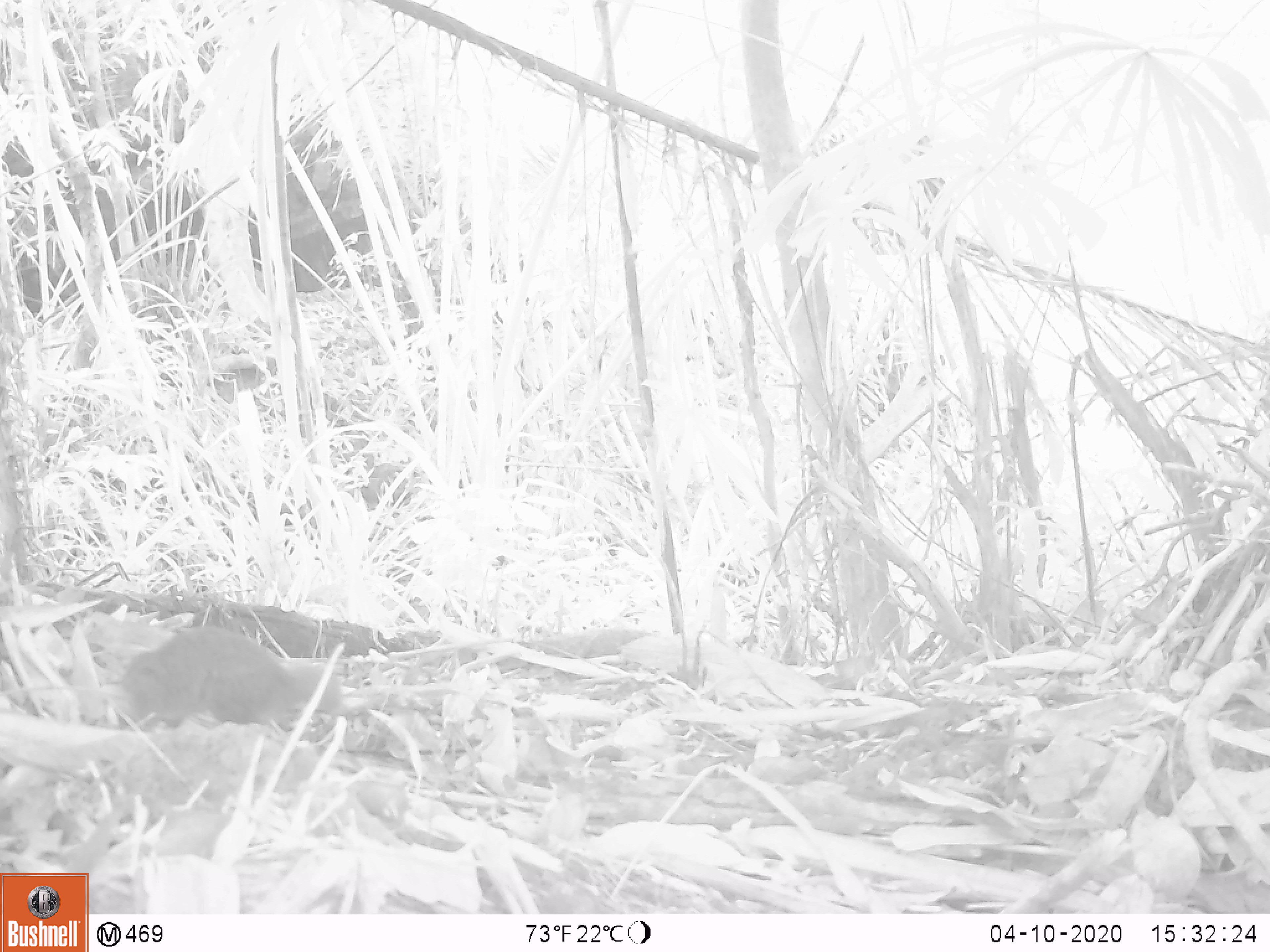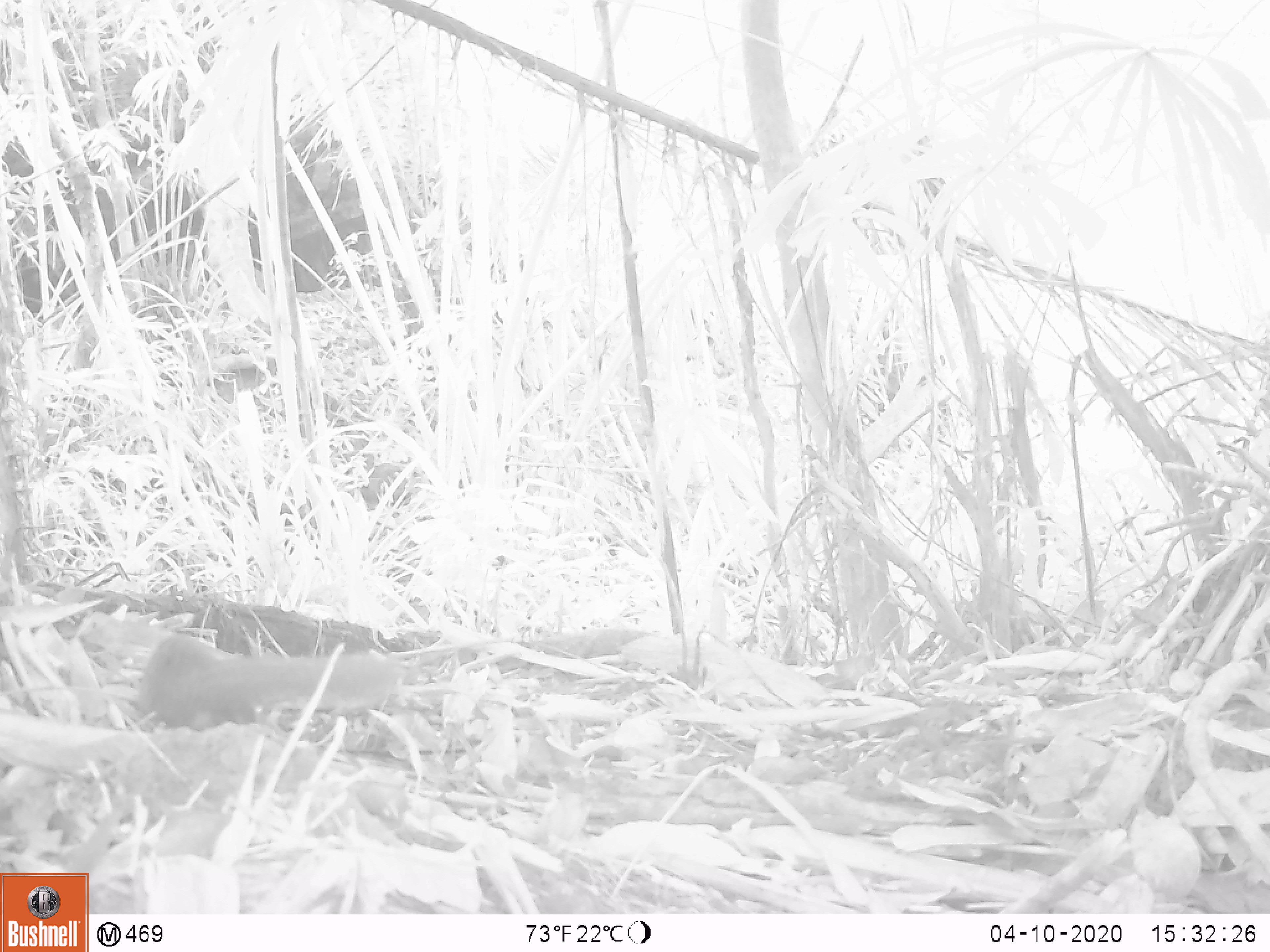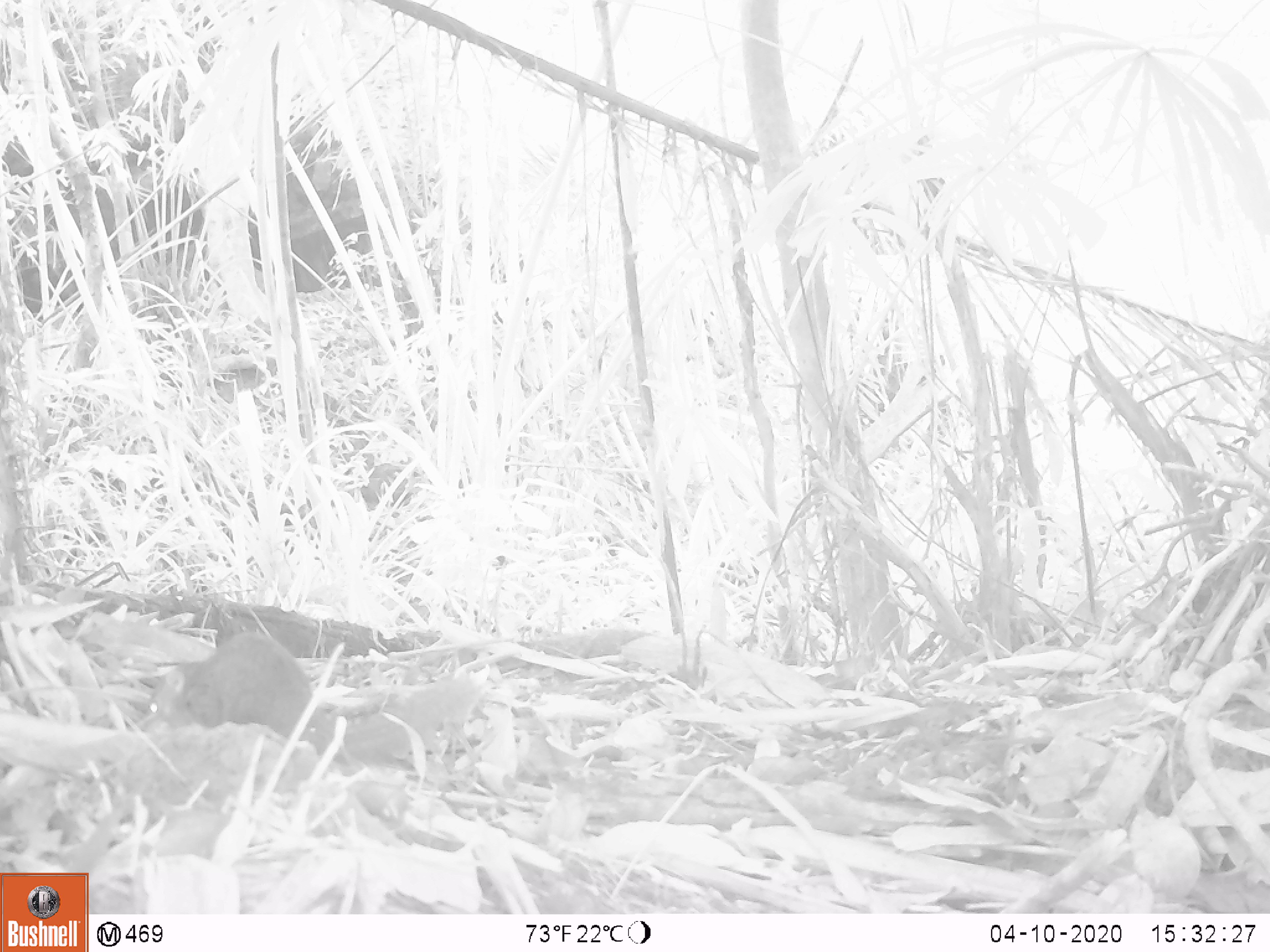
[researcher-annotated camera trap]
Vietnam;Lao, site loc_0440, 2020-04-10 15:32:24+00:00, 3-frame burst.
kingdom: Animalia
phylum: Chordata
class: Mammalia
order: Scandentia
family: Tupaiidae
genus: Tupaia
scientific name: Tupaia belangeri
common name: northern treeshrew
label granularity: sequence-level